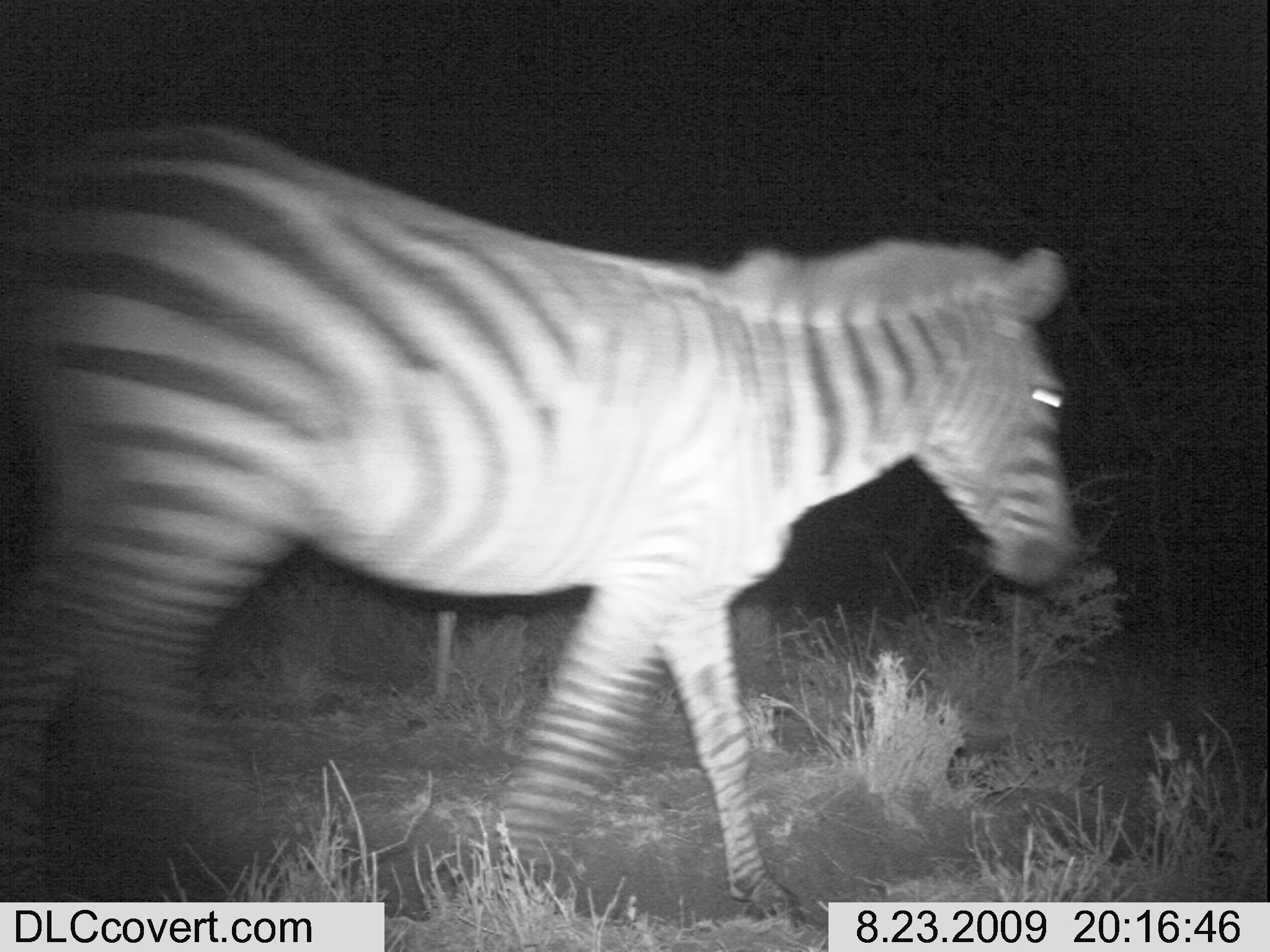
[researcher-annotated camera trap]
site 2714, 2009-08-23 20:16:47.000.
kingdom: Animalia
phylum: Chordata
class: Mammalia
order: Perissodactyla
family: Equidae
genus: Equus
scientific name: Equus quagga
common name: plains zebra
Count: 1.